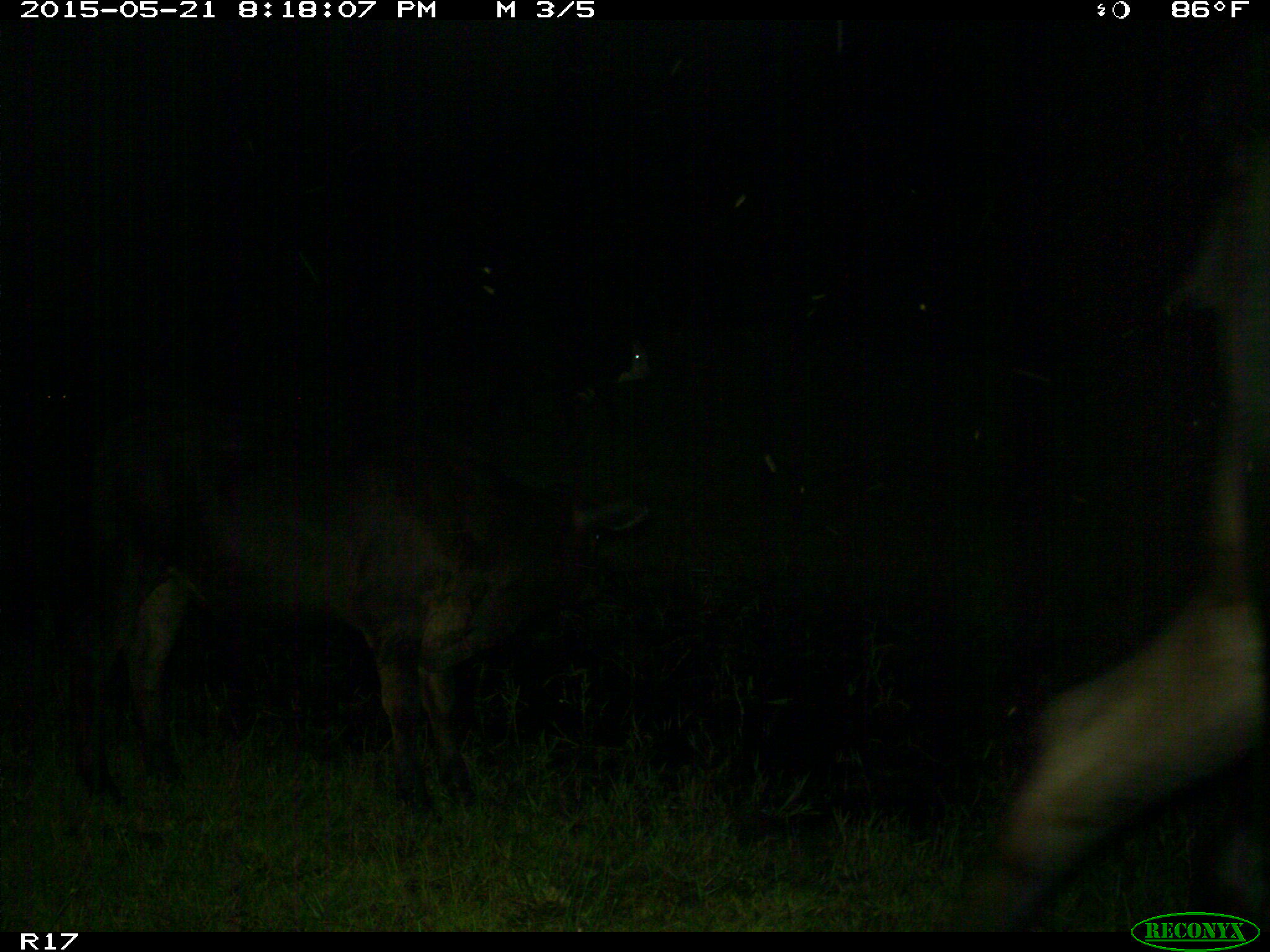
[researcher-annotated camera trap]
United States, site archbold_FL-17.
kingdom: Animalia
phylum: Chordata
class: Mammalia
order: Artiodactyla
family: Bovidae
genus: Bos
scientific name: Bos taurus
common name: domestic cow